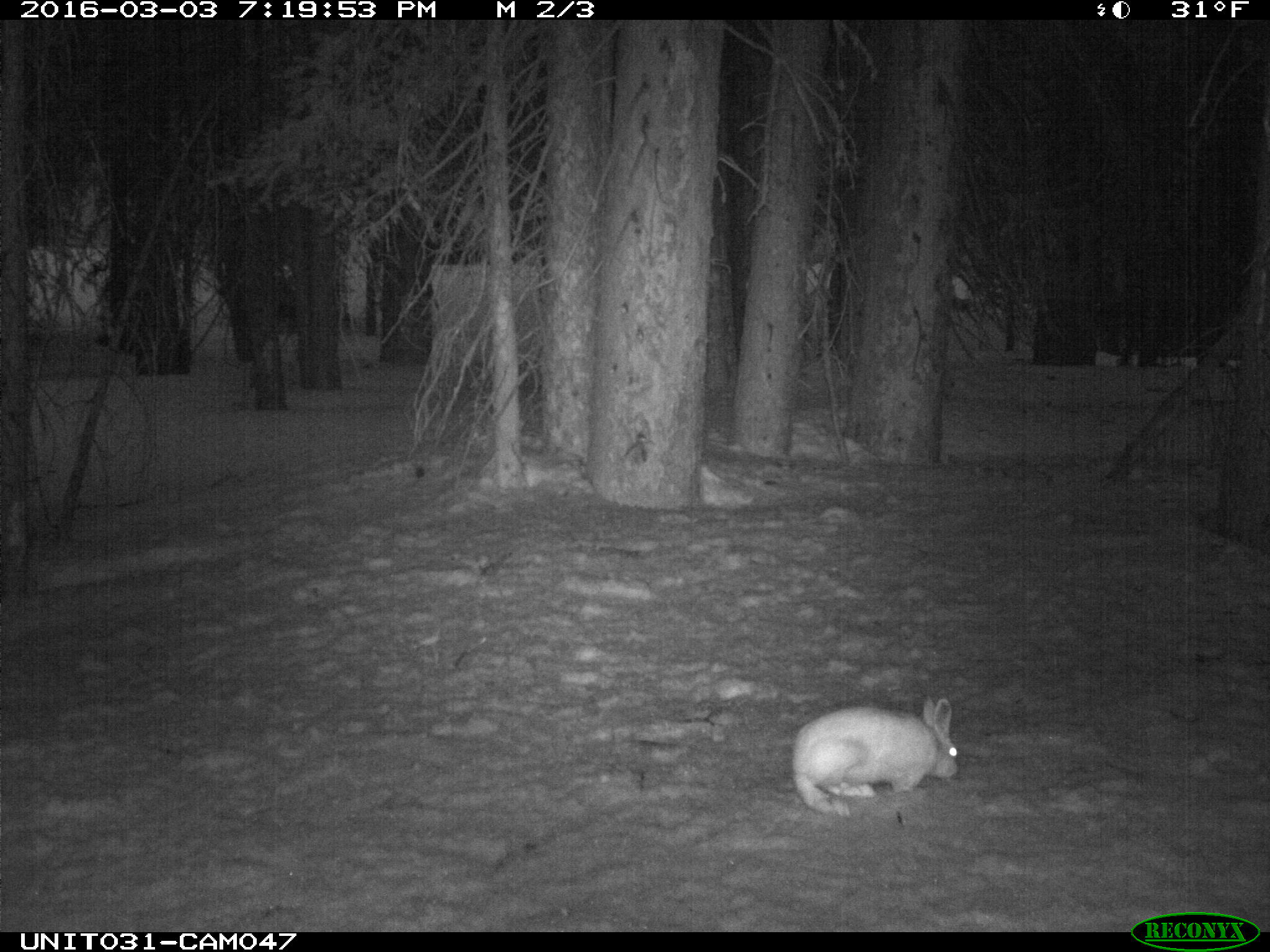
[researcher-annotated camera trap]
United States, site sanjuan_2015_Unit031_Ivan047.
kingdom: Animalia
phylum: Chordata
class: Mammalia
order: Lagomorpha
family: Leporidae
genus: Lepus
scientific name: Lepus americanus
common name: snowshoe hare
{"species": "Lepus americanus (snowshoe hare)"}